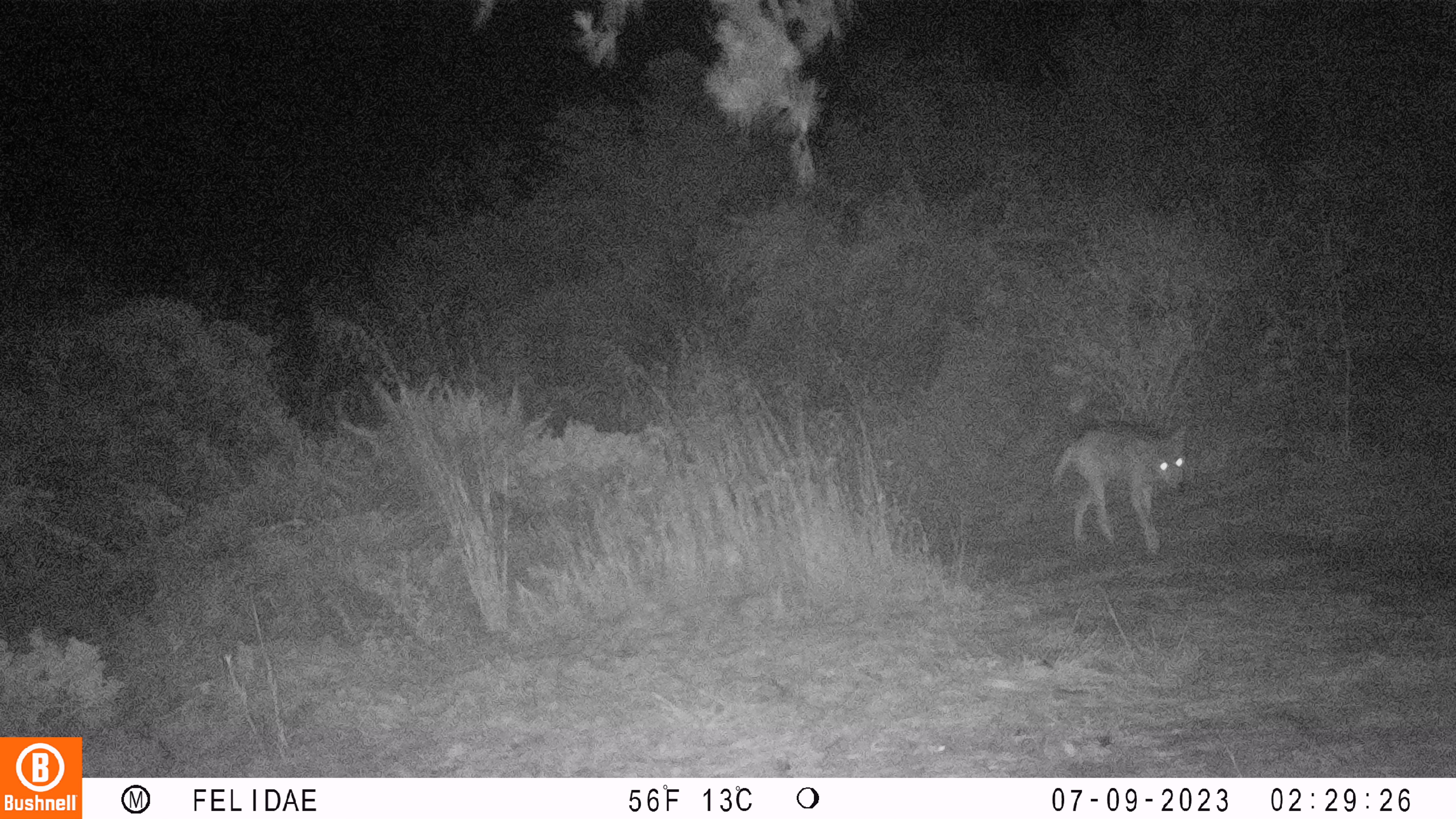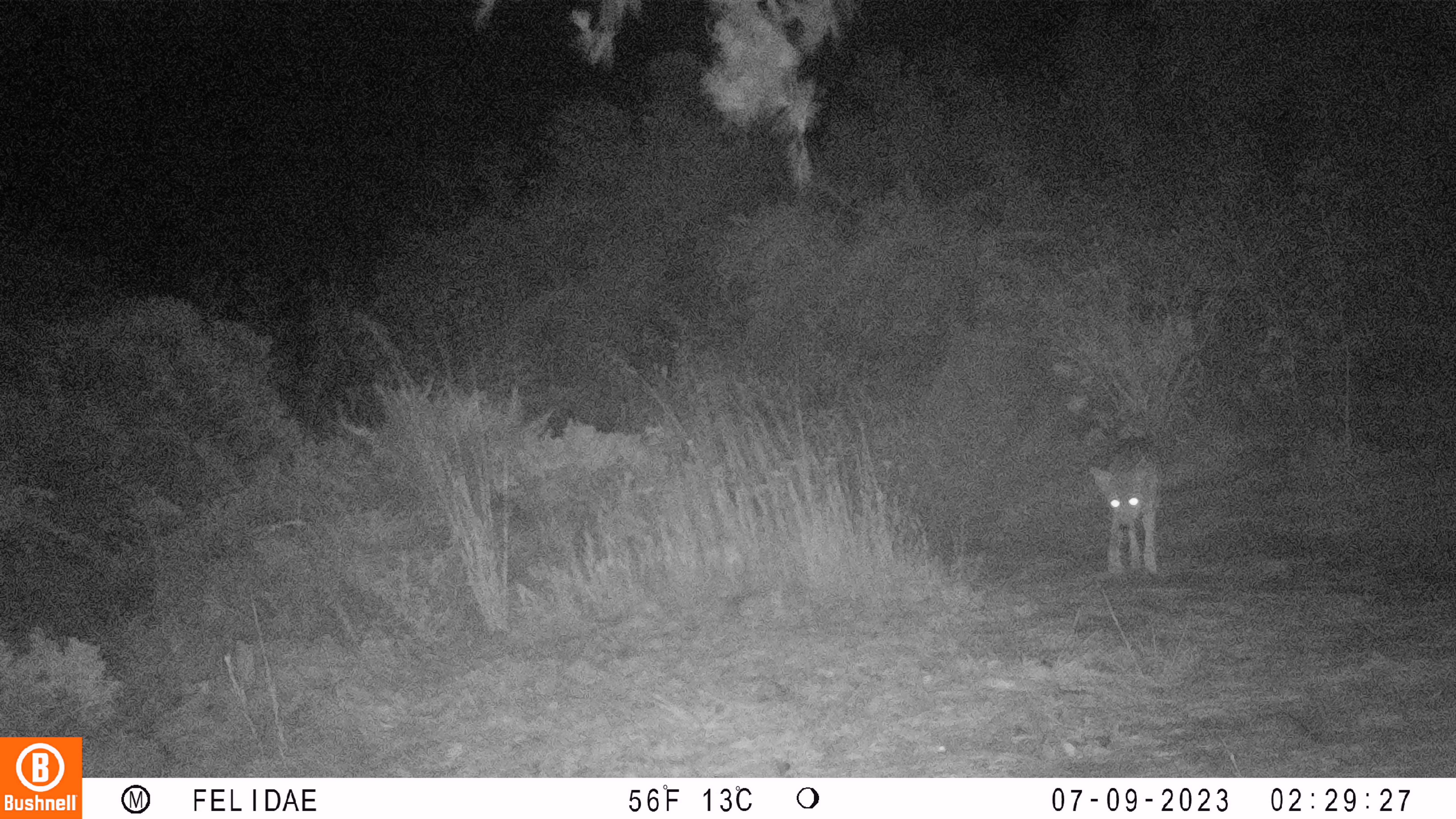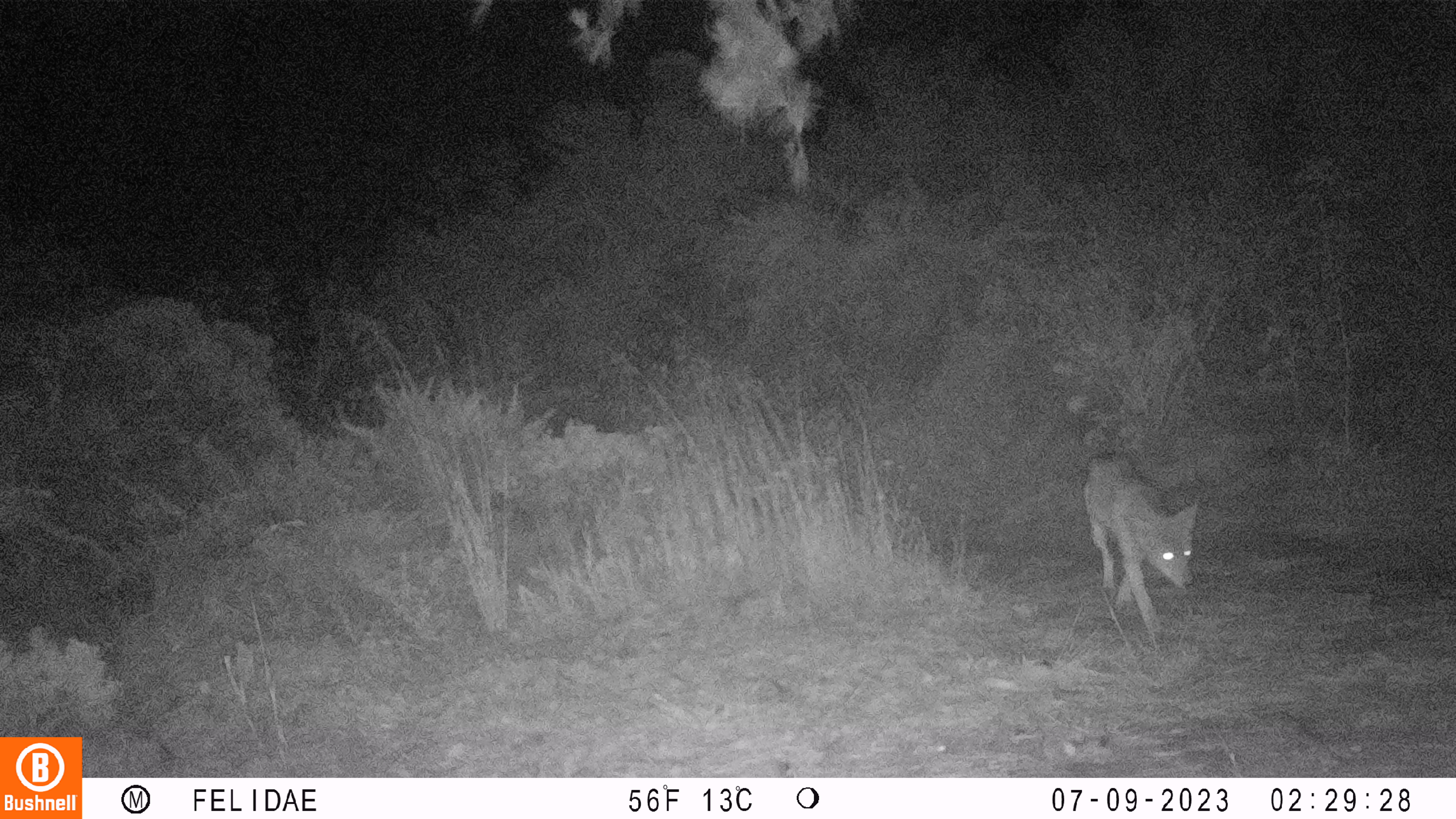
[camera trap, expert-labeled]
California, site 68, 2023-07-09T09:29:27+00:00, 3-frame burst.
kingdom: Animalia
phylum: Chordata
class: Mammalia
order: Carnivora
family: Canidae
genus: Canis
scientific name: Canis latrans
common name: coyote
Coyote (Canis latrans).